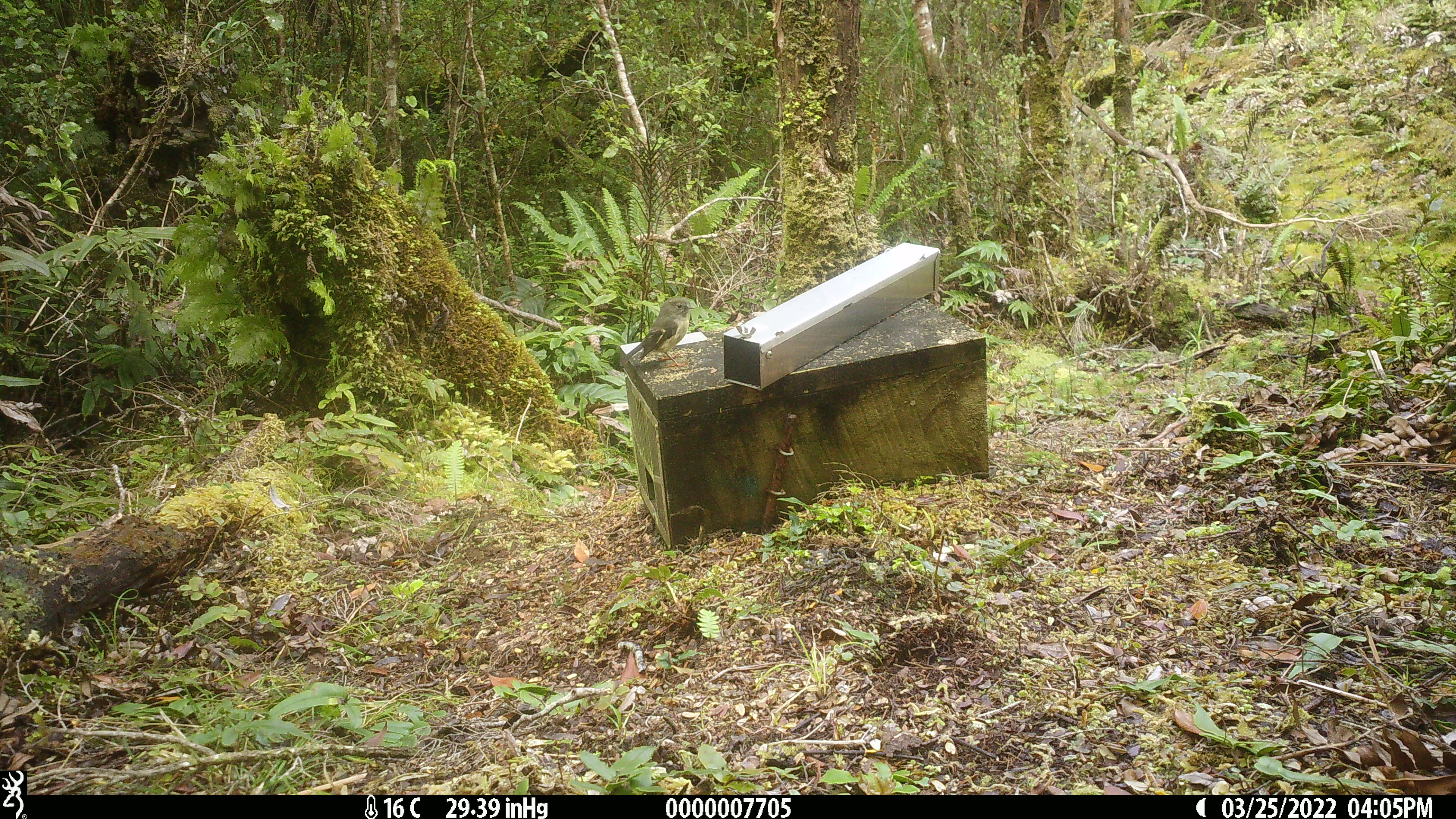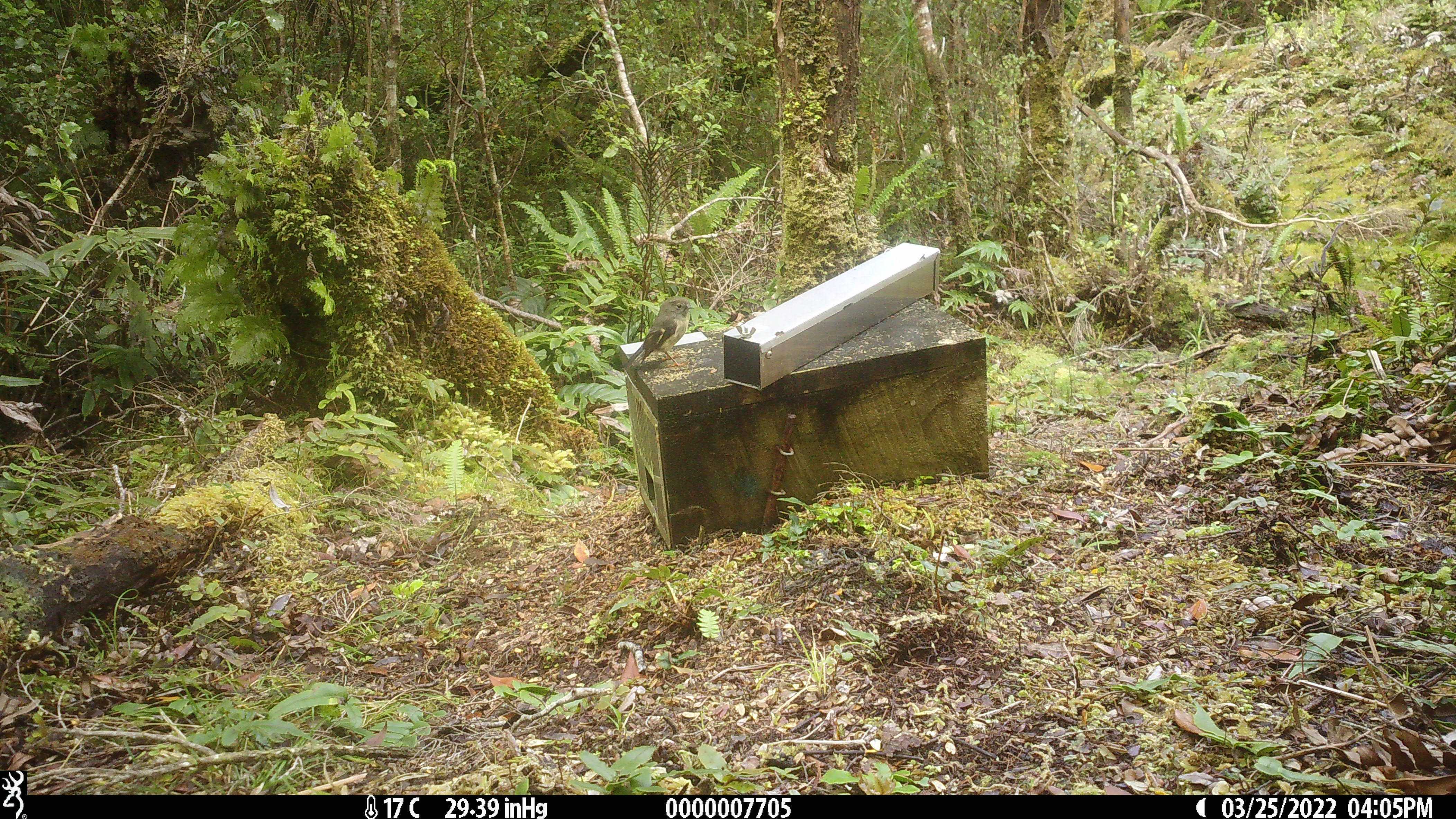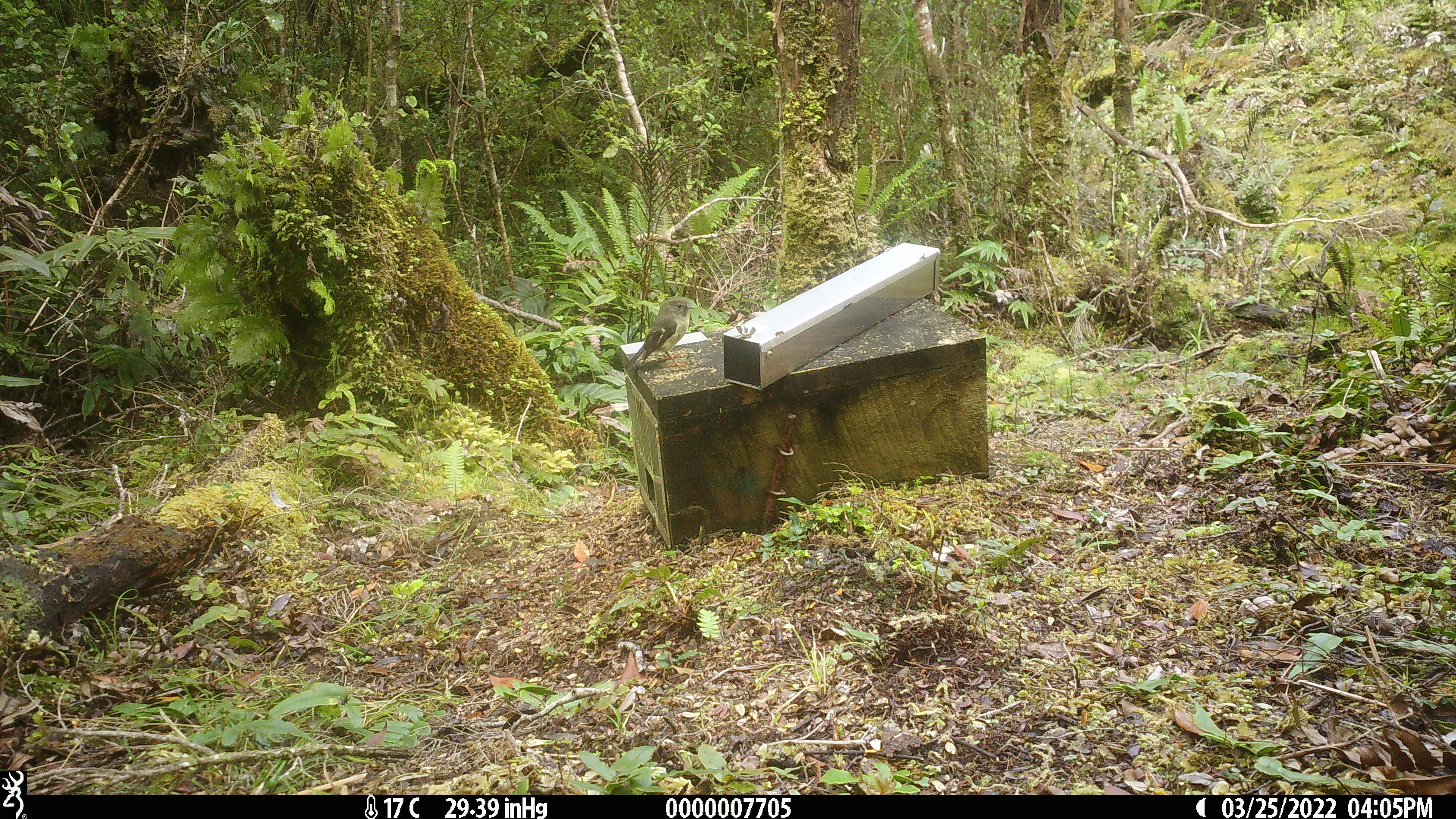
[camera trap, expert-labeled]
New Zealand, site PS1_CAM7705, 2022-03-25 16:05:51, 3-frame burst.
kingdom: Animalia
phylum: Chordata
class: Aves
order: Passeriformes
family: Petroicidae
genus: Petroica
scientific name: Petroica macrocephala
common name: tomtit